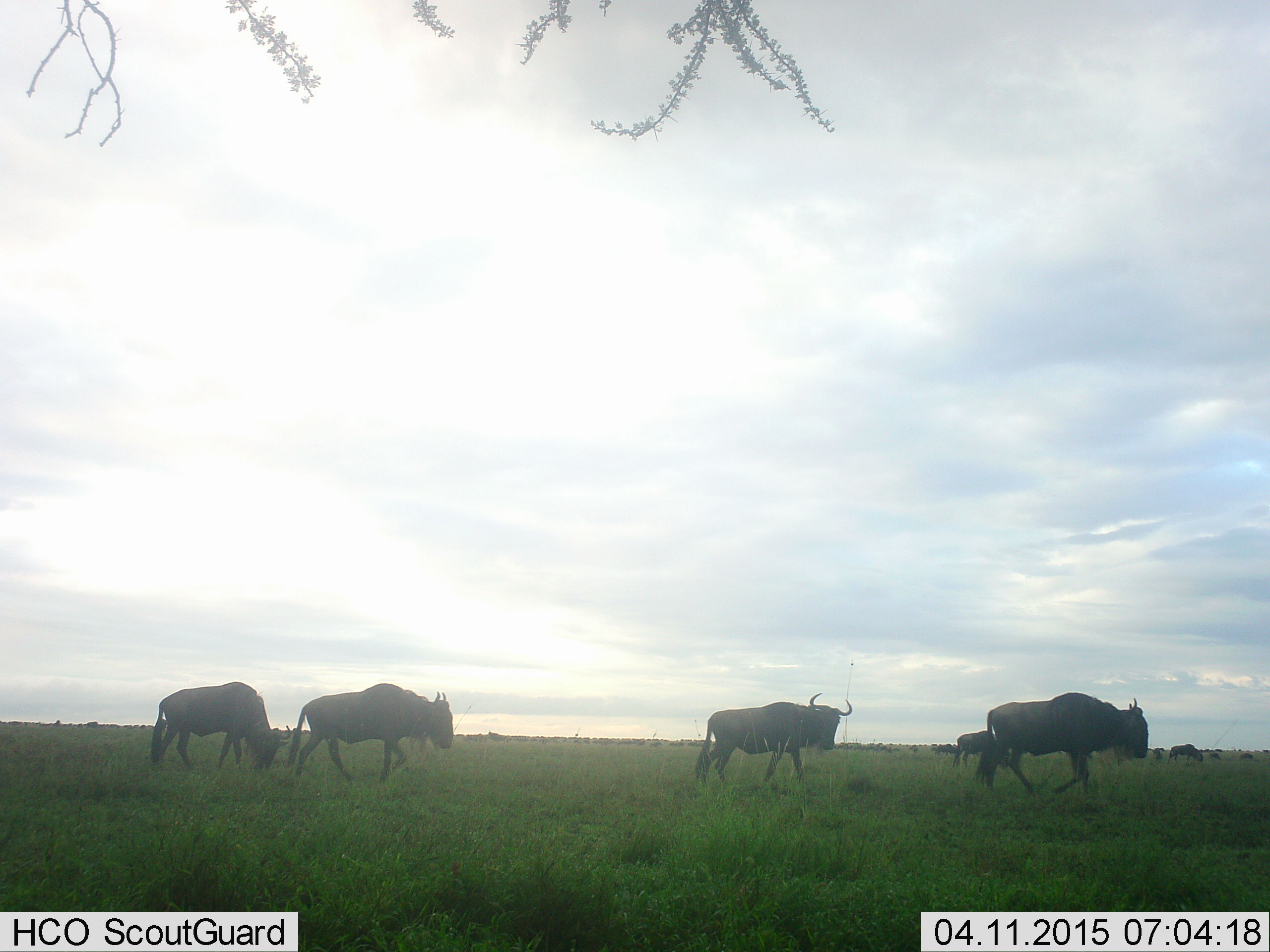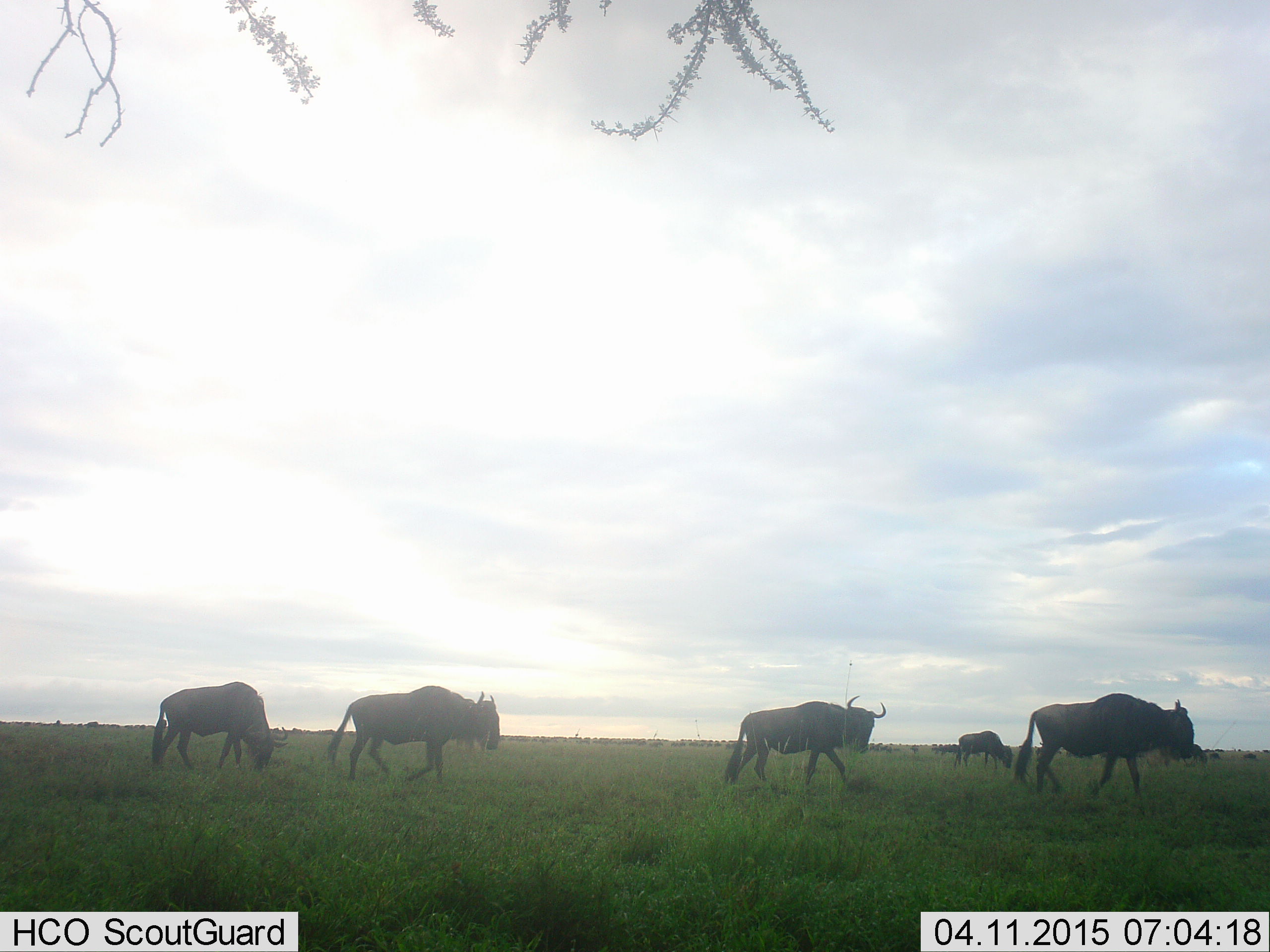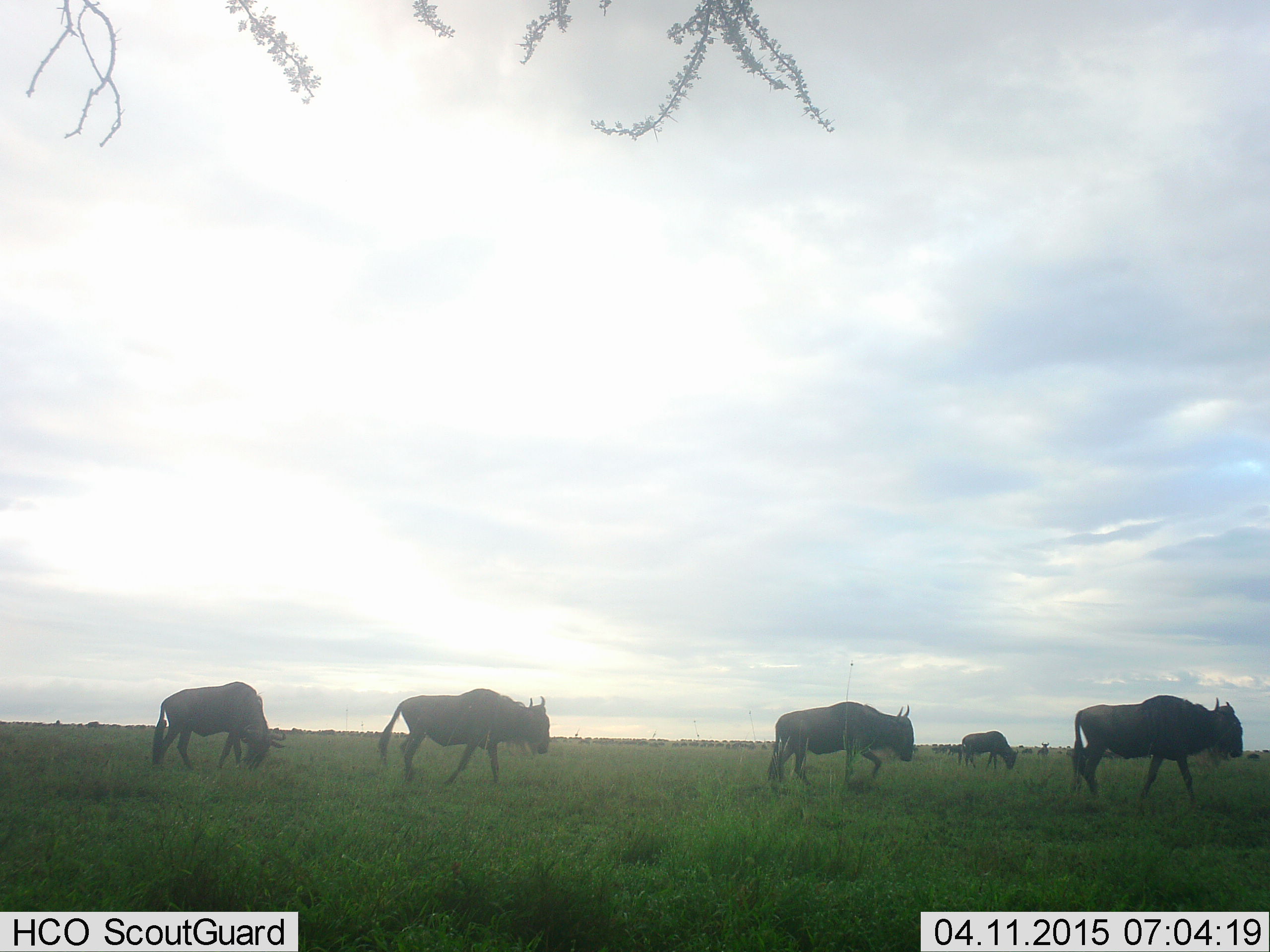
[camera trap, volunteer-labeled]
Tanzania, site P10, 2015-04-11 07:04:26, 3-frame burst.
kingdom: Animalia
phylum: Chordata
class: Mammalia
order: Artiodactyla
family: Bovidae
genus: Connochaetes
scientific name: Connochaetes taurinus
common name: blue wildebeest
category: wildebeest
Wildebeest (blue wildebeest) (Connochaetes taurinus), count 5. Behavior (volunteer vote fractions): standing 40%, resting 0%, moving 100%, interacting 0%. Young present (vote fraction): 0%. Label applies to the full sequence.